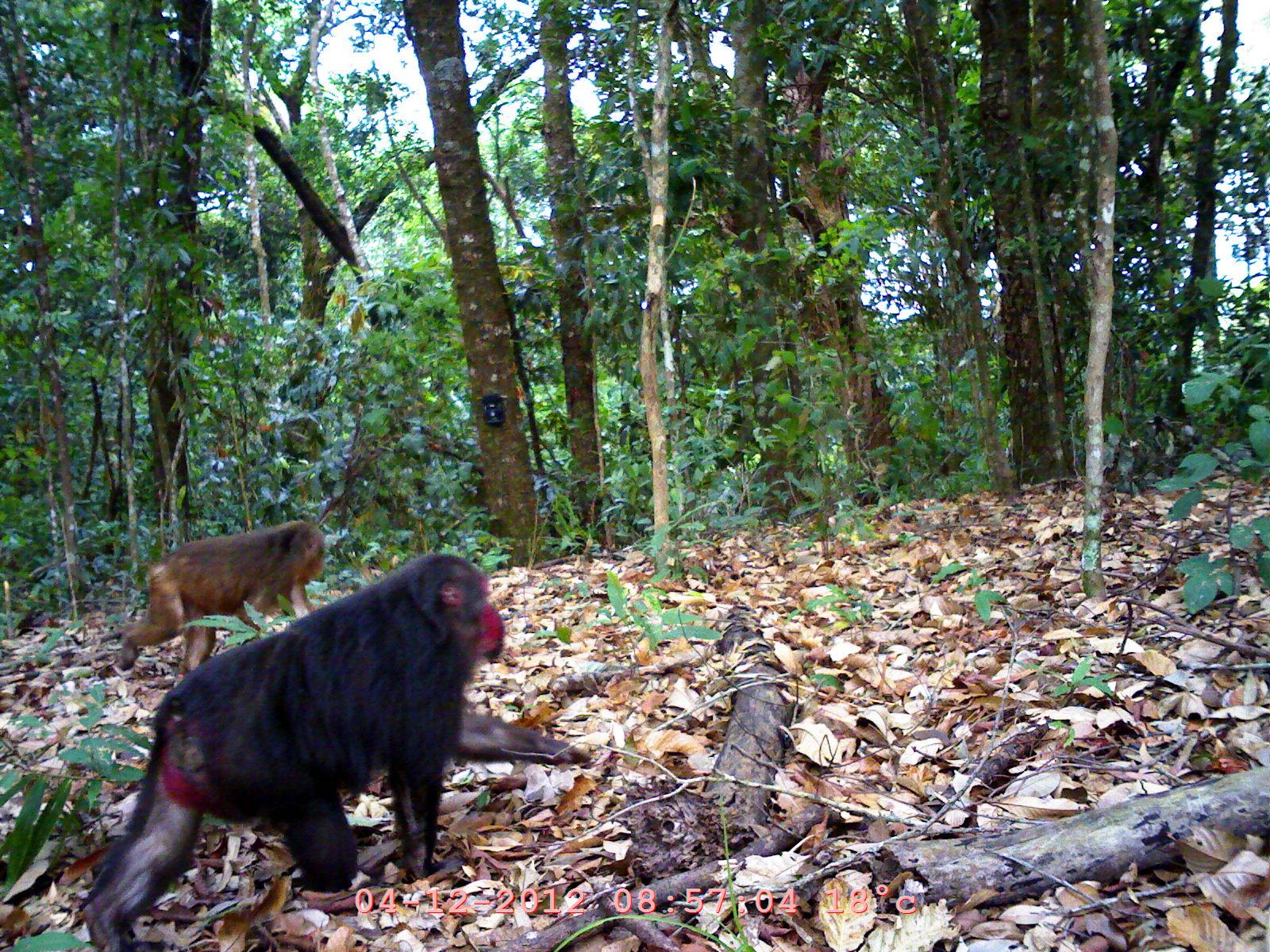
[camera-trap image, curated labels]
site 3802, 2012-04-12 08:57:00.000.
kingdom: Animalia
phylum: Chordata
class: Mammalia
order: Primates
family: Cercopithecidae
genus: Macaca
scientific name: Macaca arctoides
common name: stump-tailed macaque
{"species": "Macaca arctoides (stump-tailed macaque)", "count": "2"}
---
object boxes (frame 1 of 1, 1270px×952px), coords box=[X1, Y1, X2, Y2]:
macaca arctoides: box=[78, 552, 590, 950]; box=[116, 517, 325, 689]